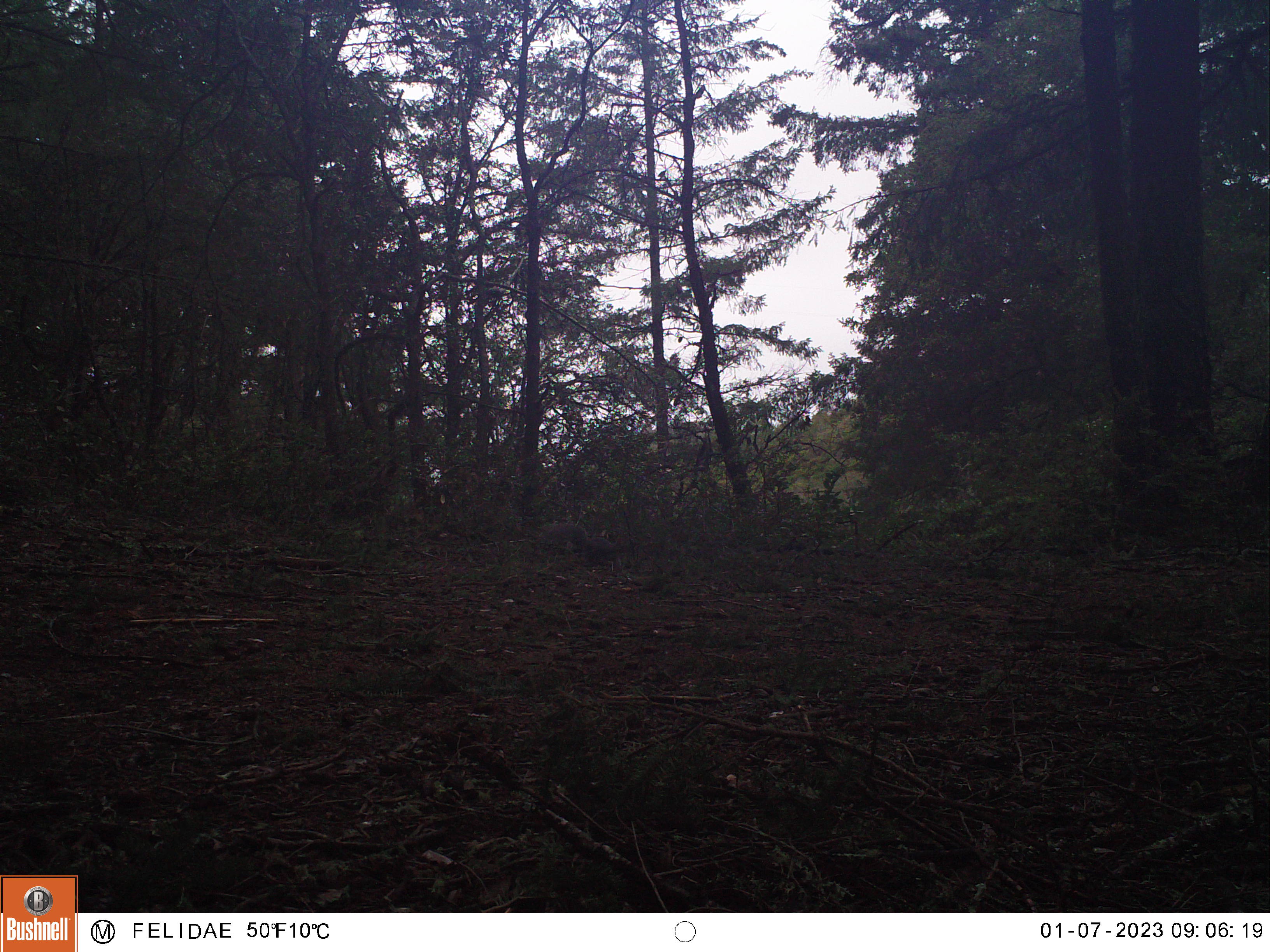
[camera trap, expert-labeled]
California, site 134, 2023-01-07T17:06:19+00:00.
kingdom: Animalia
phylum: Chordata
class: Mammalia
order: Rodentia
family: Sciuridae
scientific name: Sciuridae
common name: squirrel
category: unknown squirrel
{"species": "unknown squirrel (squirrel) (Sciuridae)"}